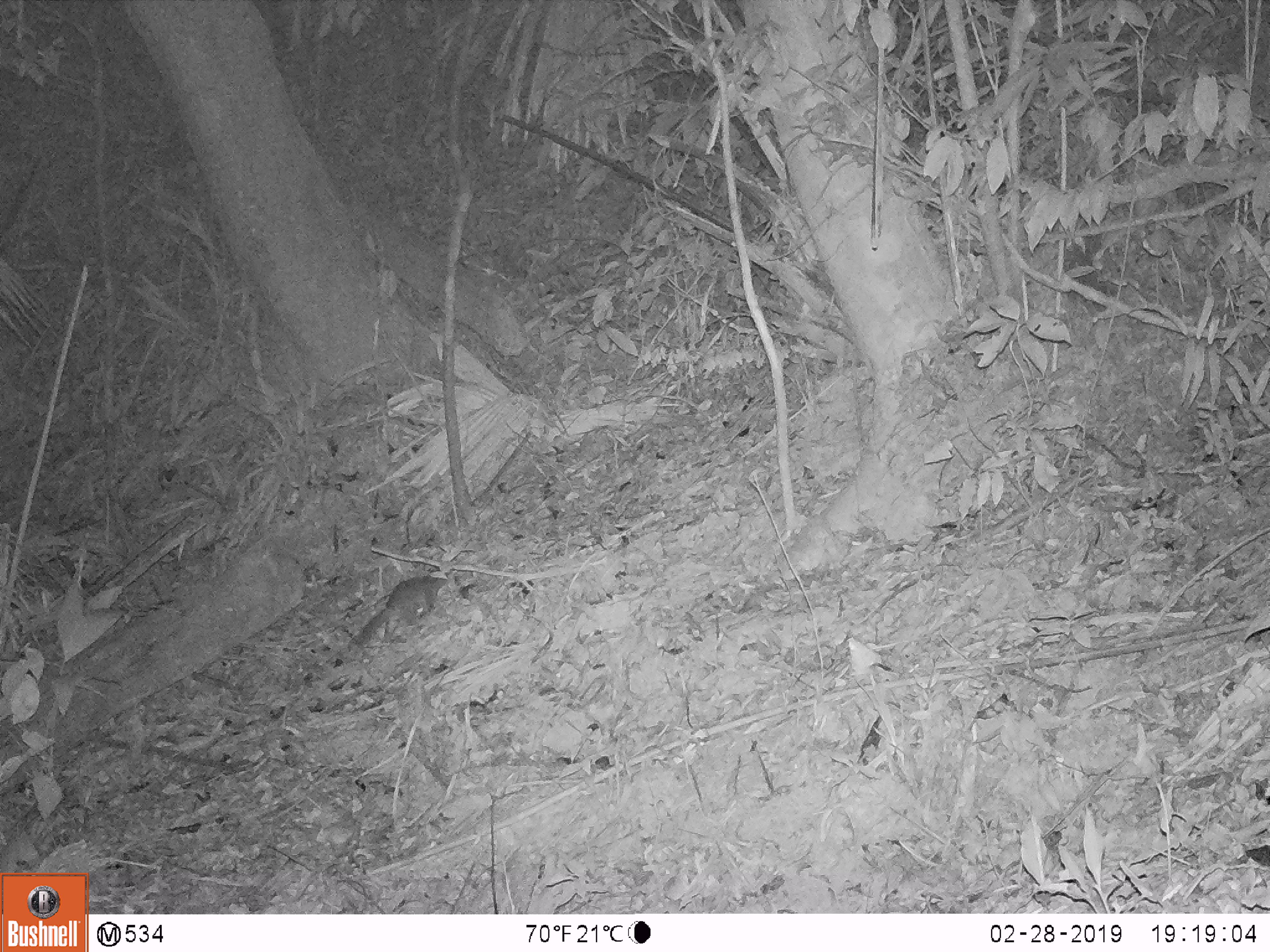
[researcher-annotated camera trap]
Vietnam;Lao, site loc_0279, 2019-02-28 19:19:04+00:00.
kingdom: Animalia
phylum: Chordata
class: Mammalia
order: Carnivora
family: Mustelidae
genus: Melogale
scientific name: Melogale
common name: ferret badger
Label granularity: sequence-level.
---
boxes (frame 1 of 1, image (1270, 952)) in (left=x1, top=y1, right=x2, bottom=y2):
ferret badger: (left=346, top=574, right=458, bottom=651)